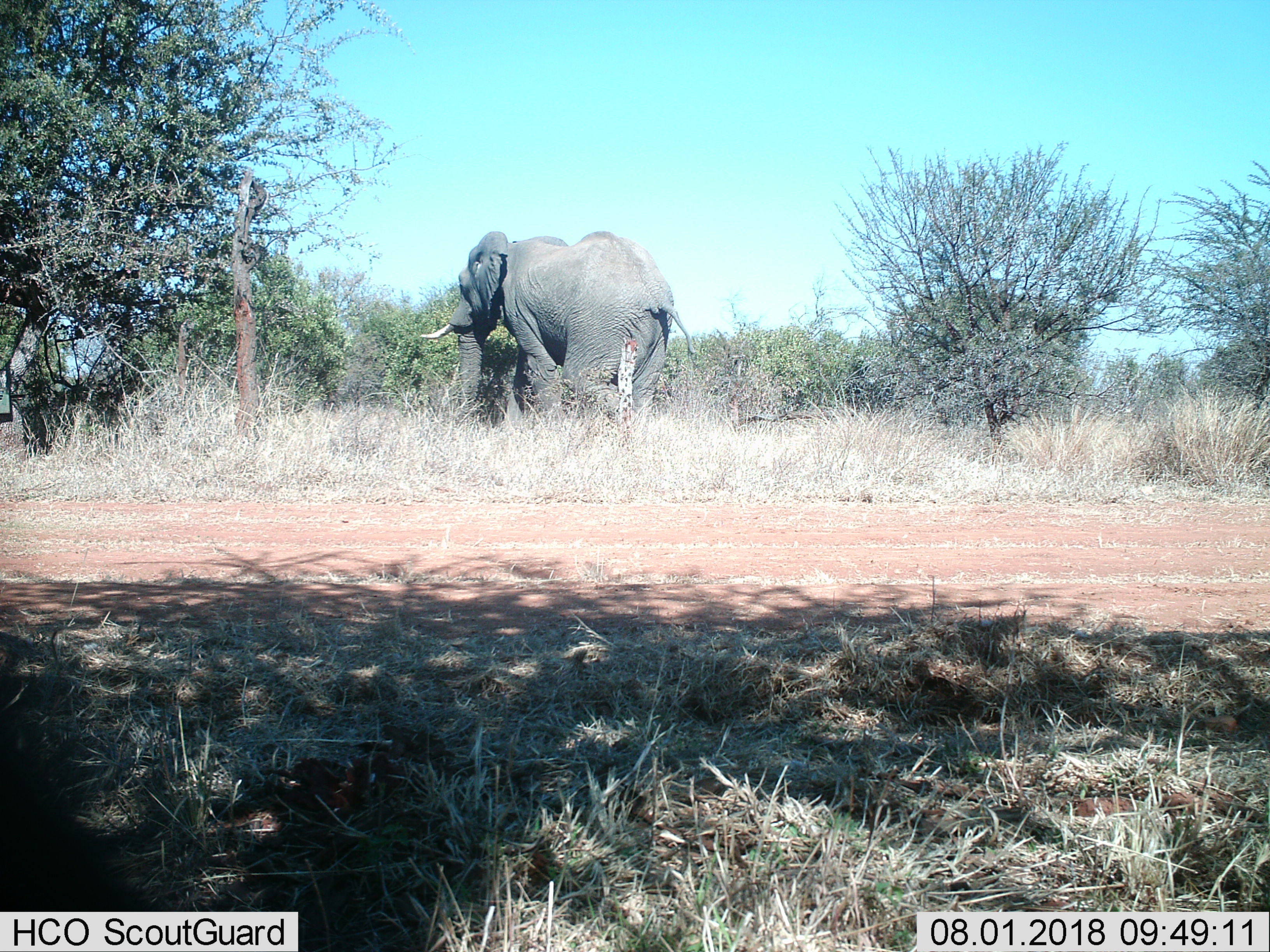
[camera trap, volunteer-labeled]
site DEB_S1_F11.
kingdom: Animalia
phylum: Chordata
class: Mammalia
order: Proboscidea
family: Elephantidae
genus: Loxodonta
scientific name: Loxodonta africana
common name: african bush elephant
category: elephant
Elephant (african bush elephant) (Loxodonta africana), count 1. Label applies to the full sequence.